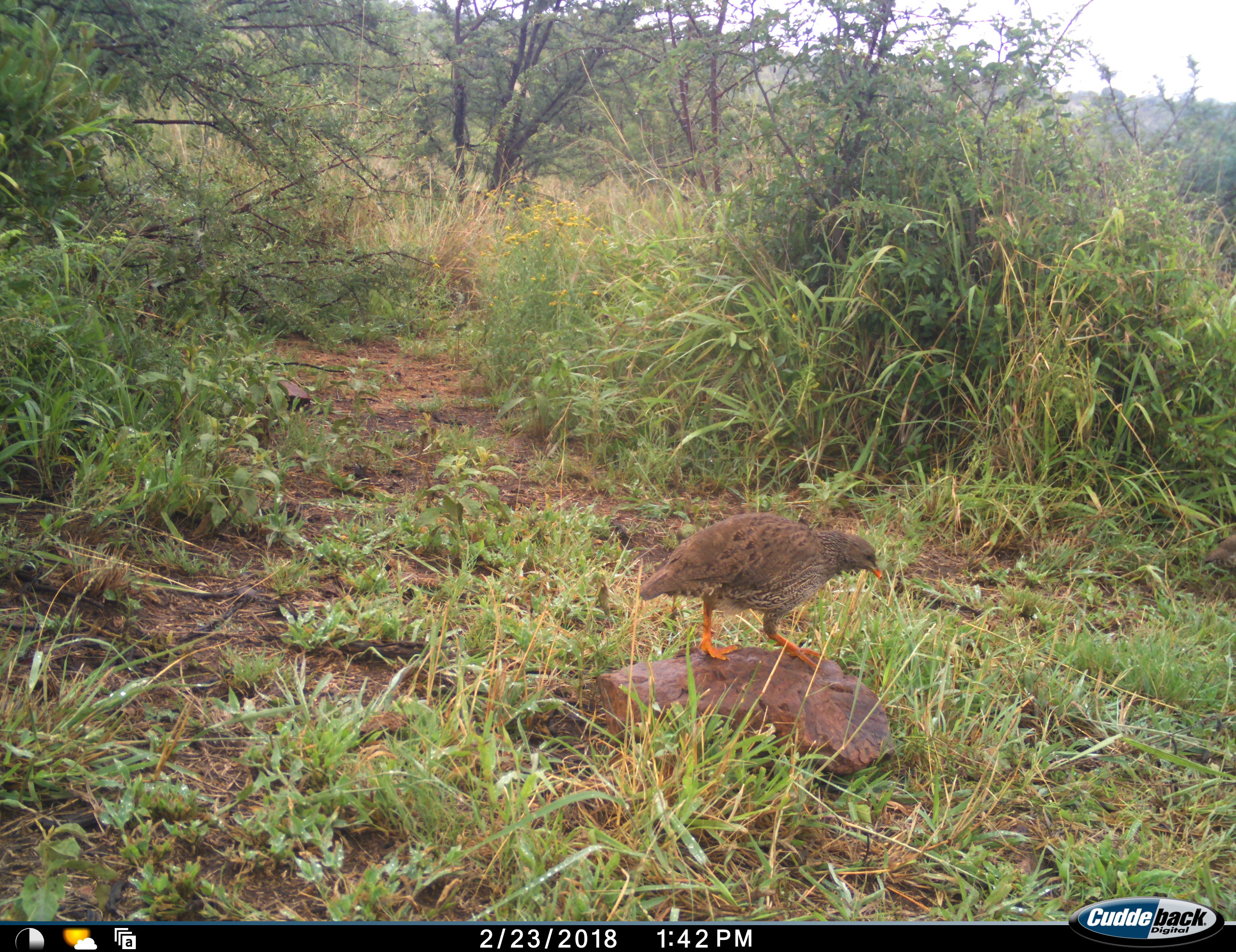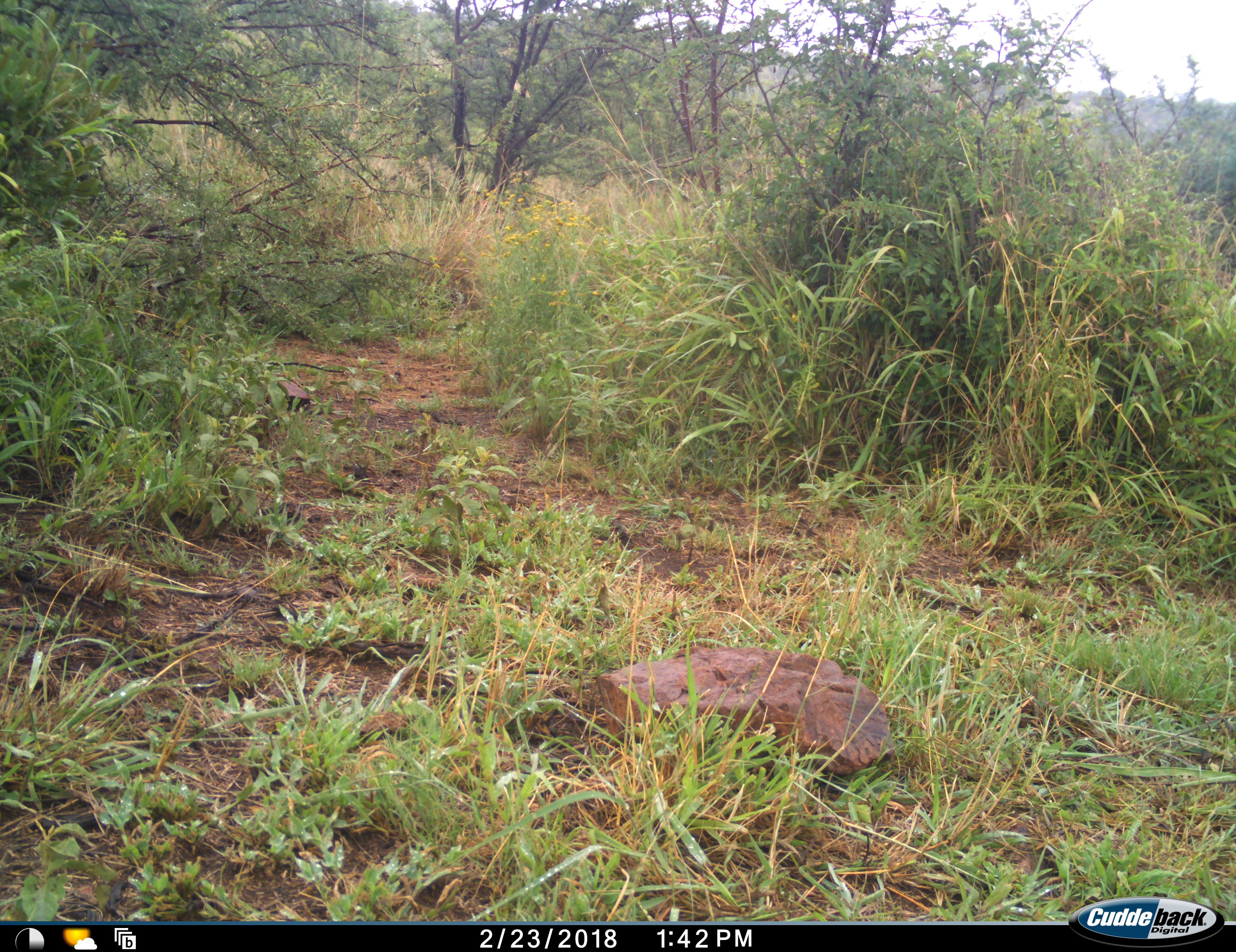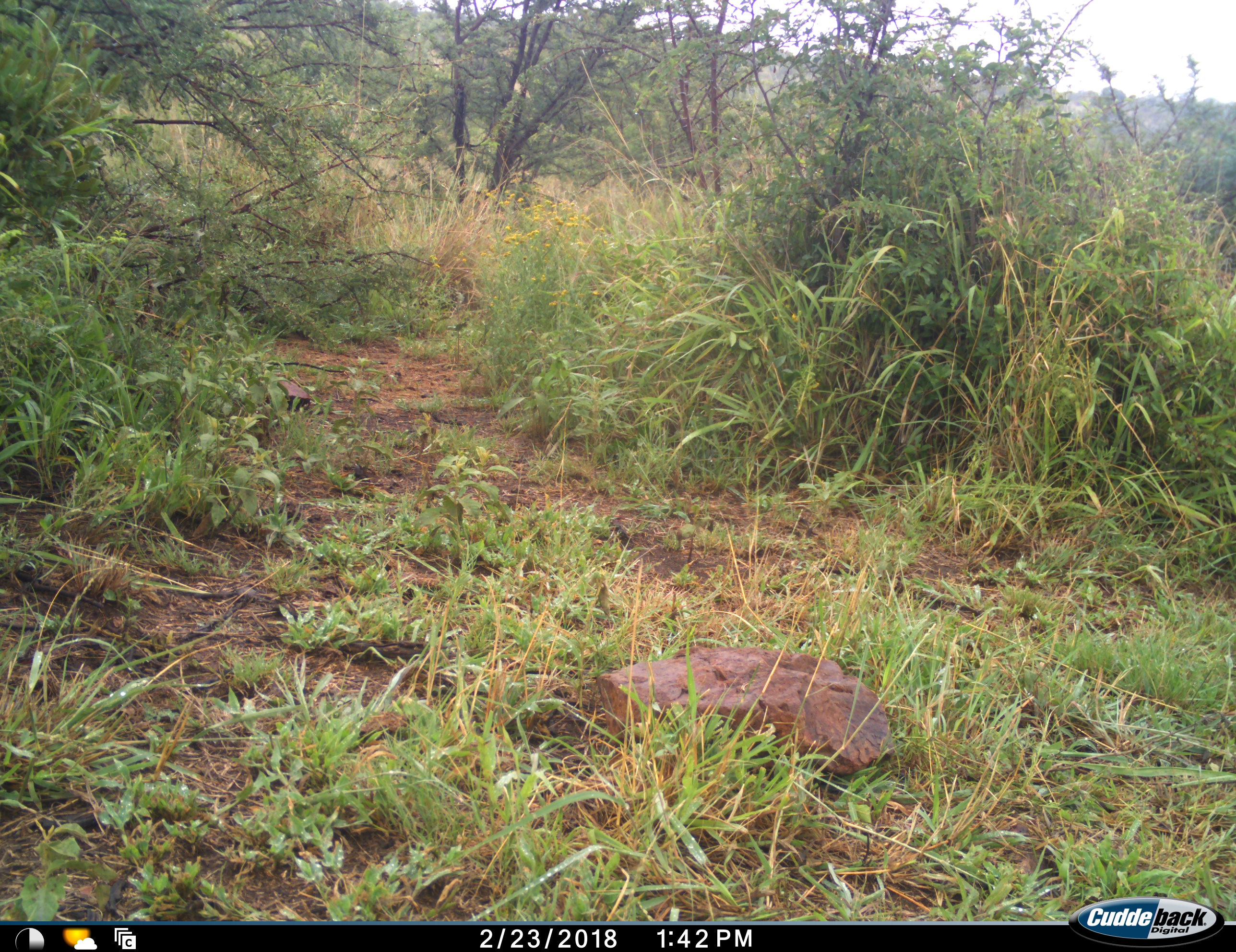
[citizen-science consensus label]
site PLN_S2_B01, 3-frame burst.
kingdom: Animalia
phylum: Chordata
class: Aves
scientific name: Aves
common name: bird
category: birdother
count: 1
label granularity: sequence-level